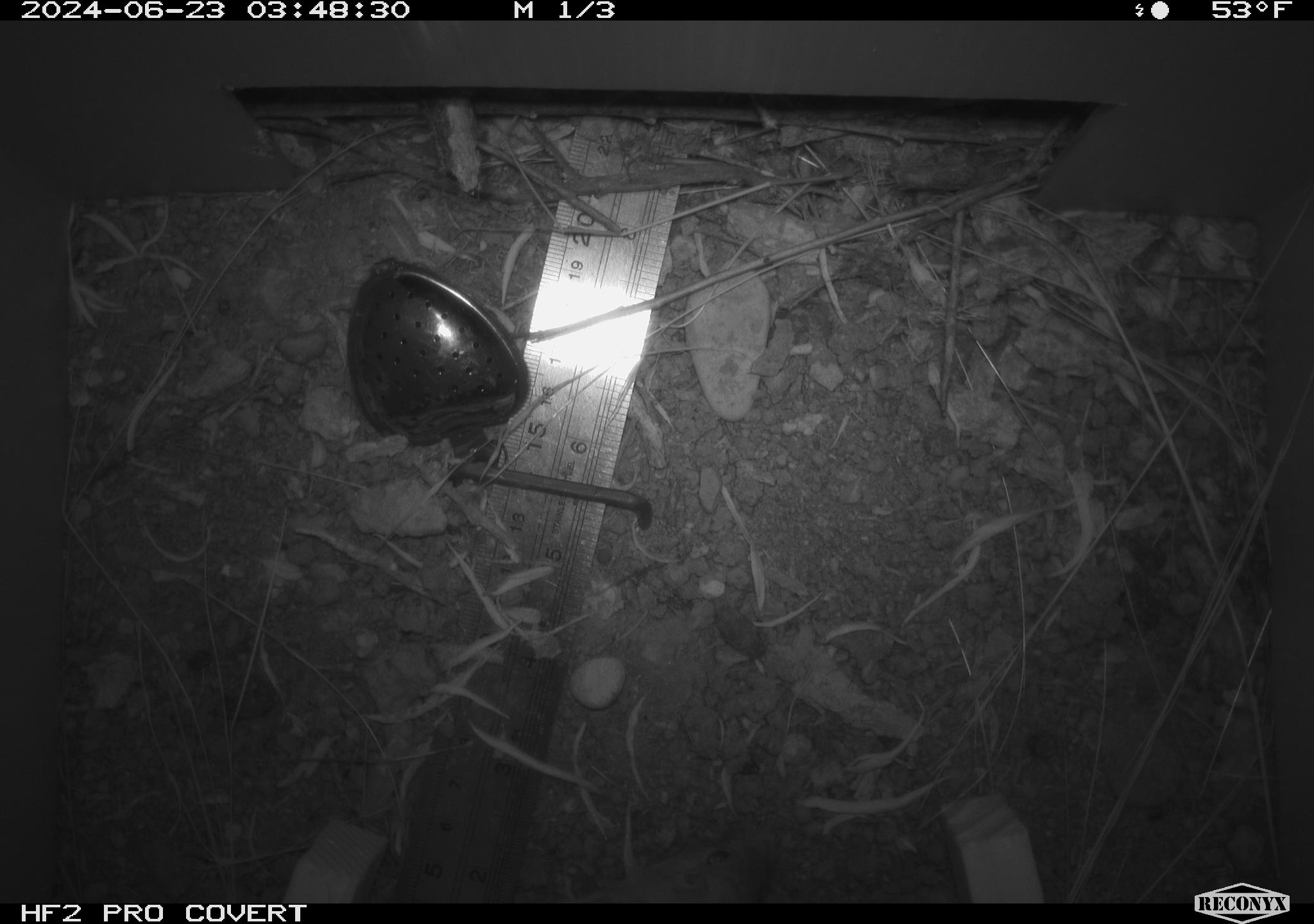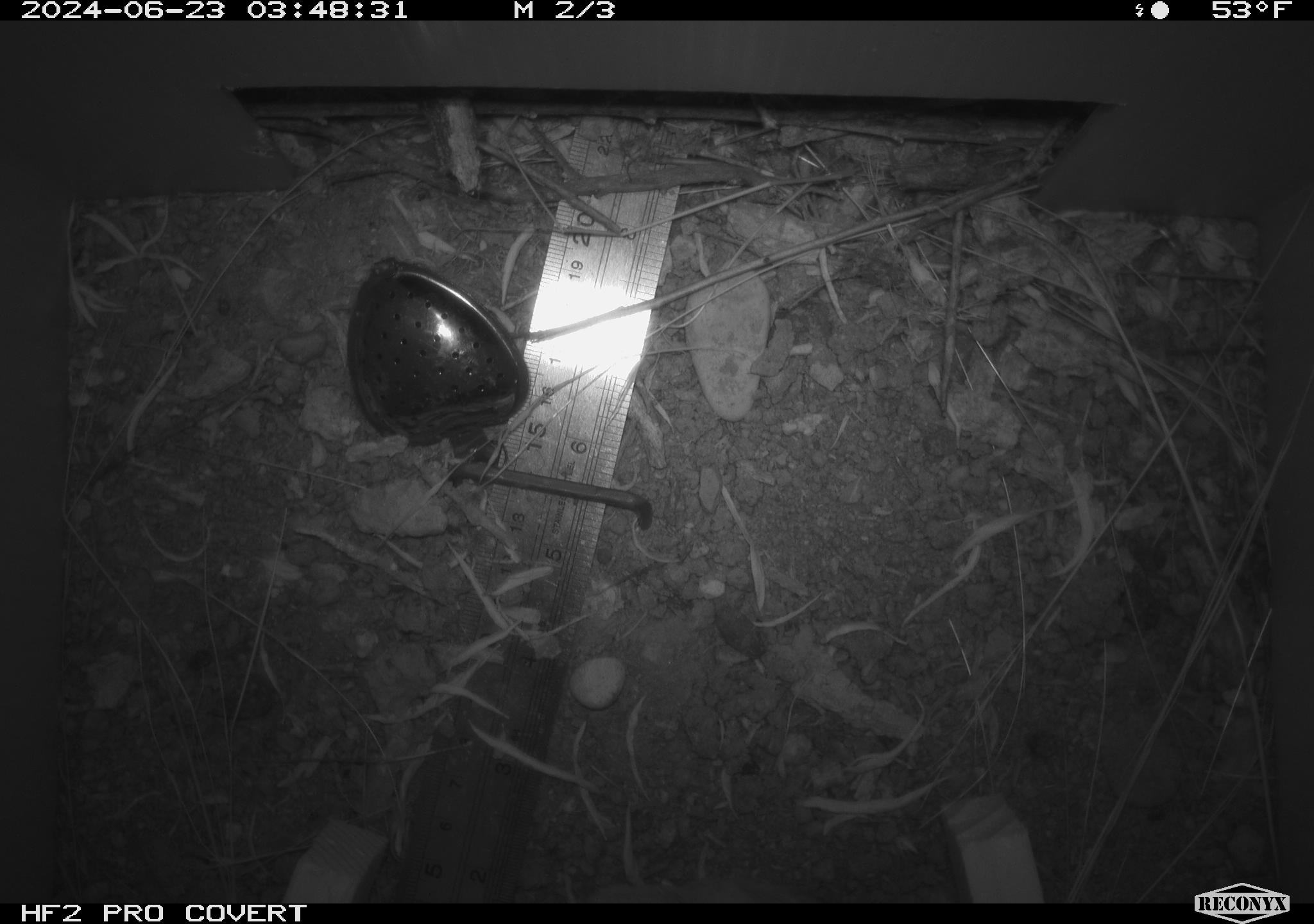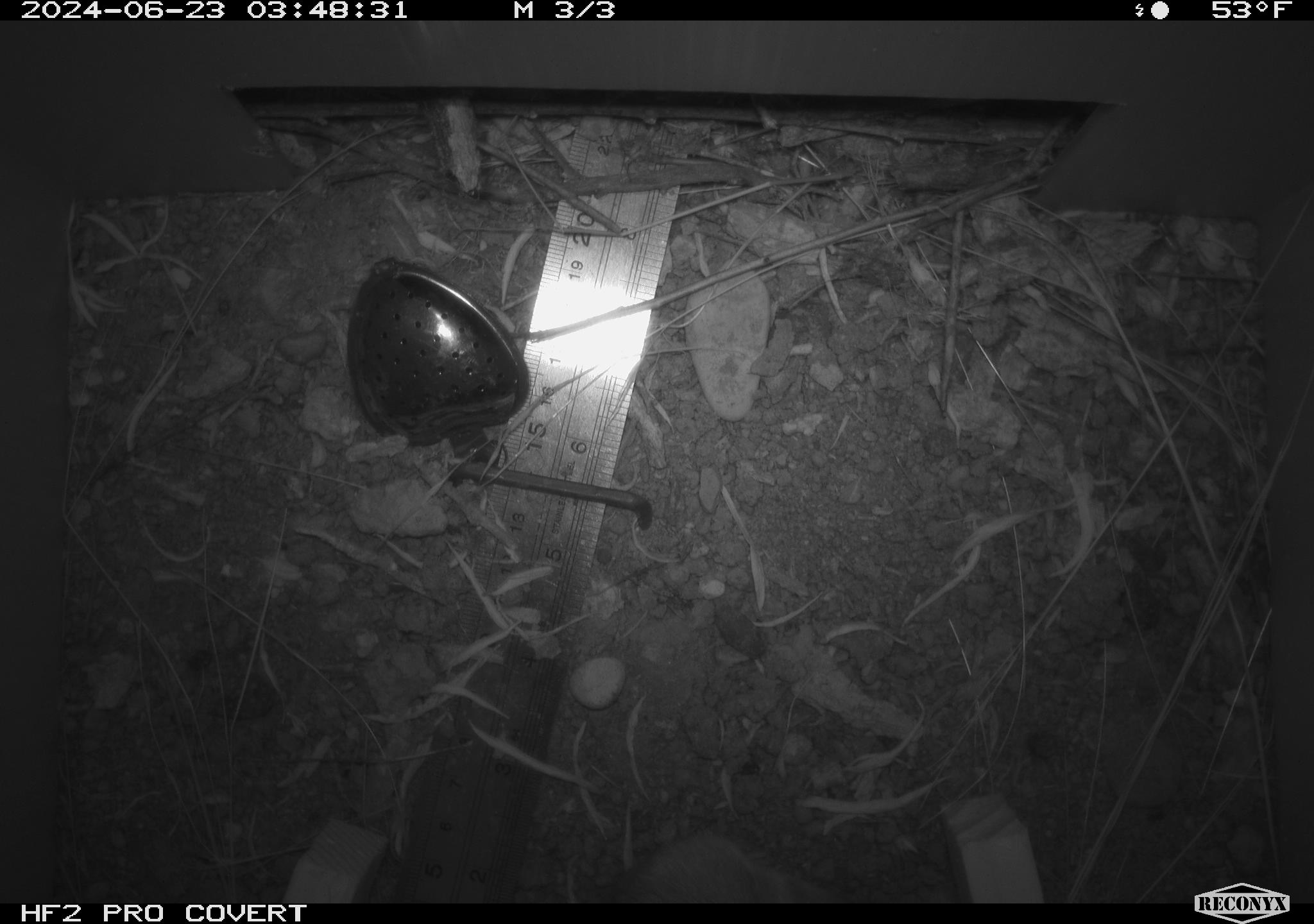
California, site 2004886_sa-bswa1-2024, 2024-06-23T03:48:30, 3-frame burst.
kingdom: Animalia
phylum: Chordata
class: Mammalia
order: Rodentia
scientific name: Rodentia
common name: mouse species